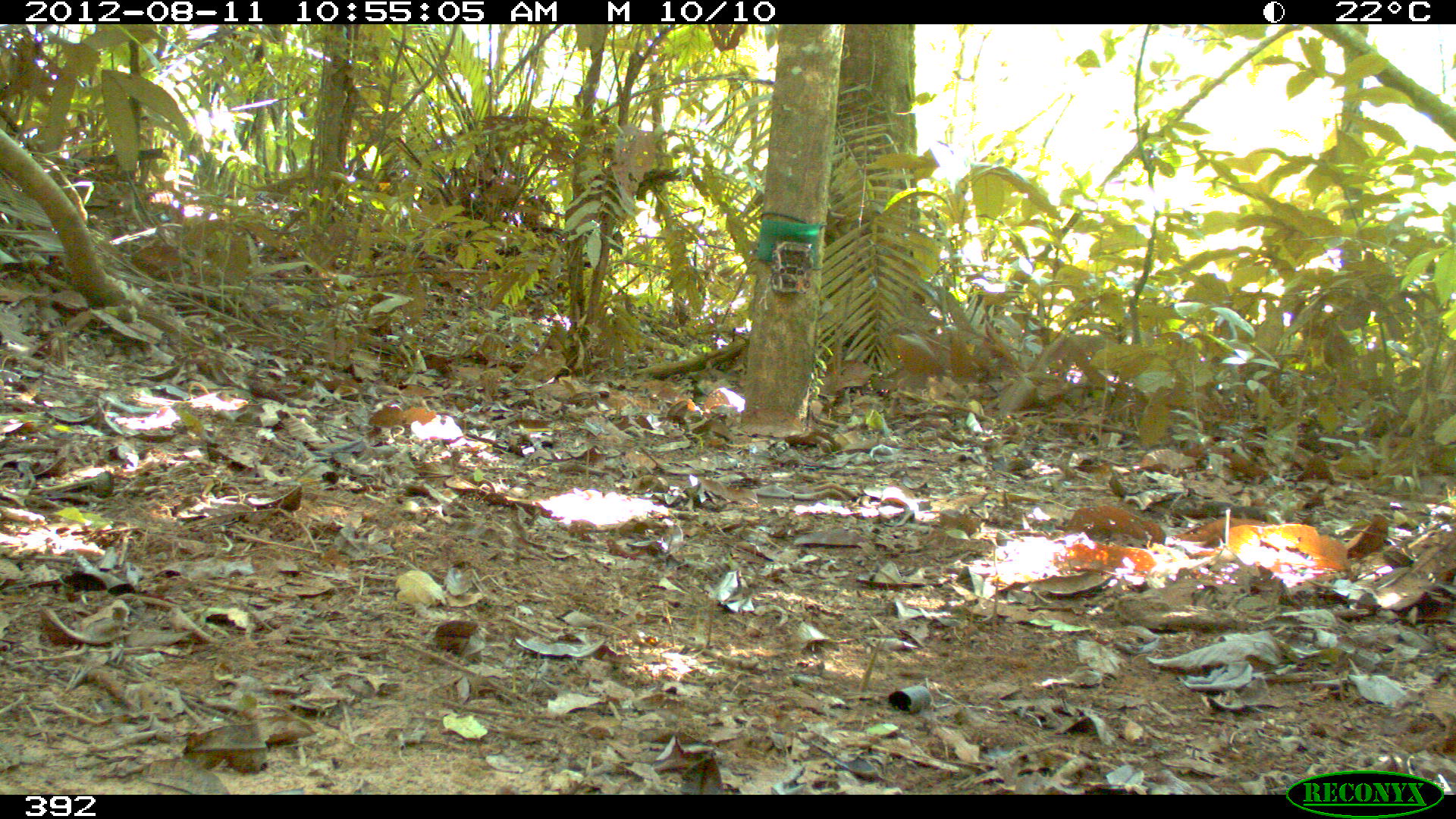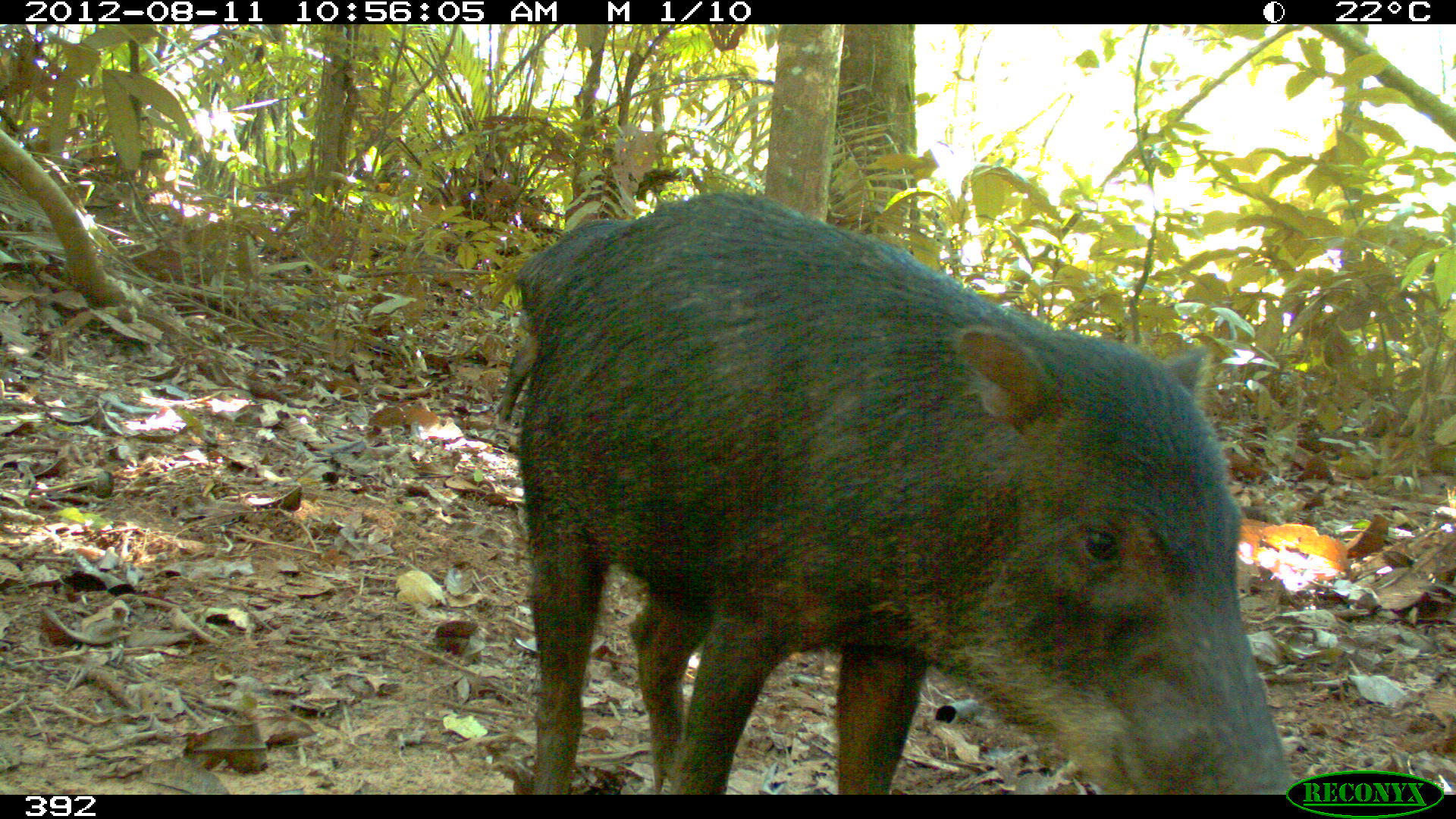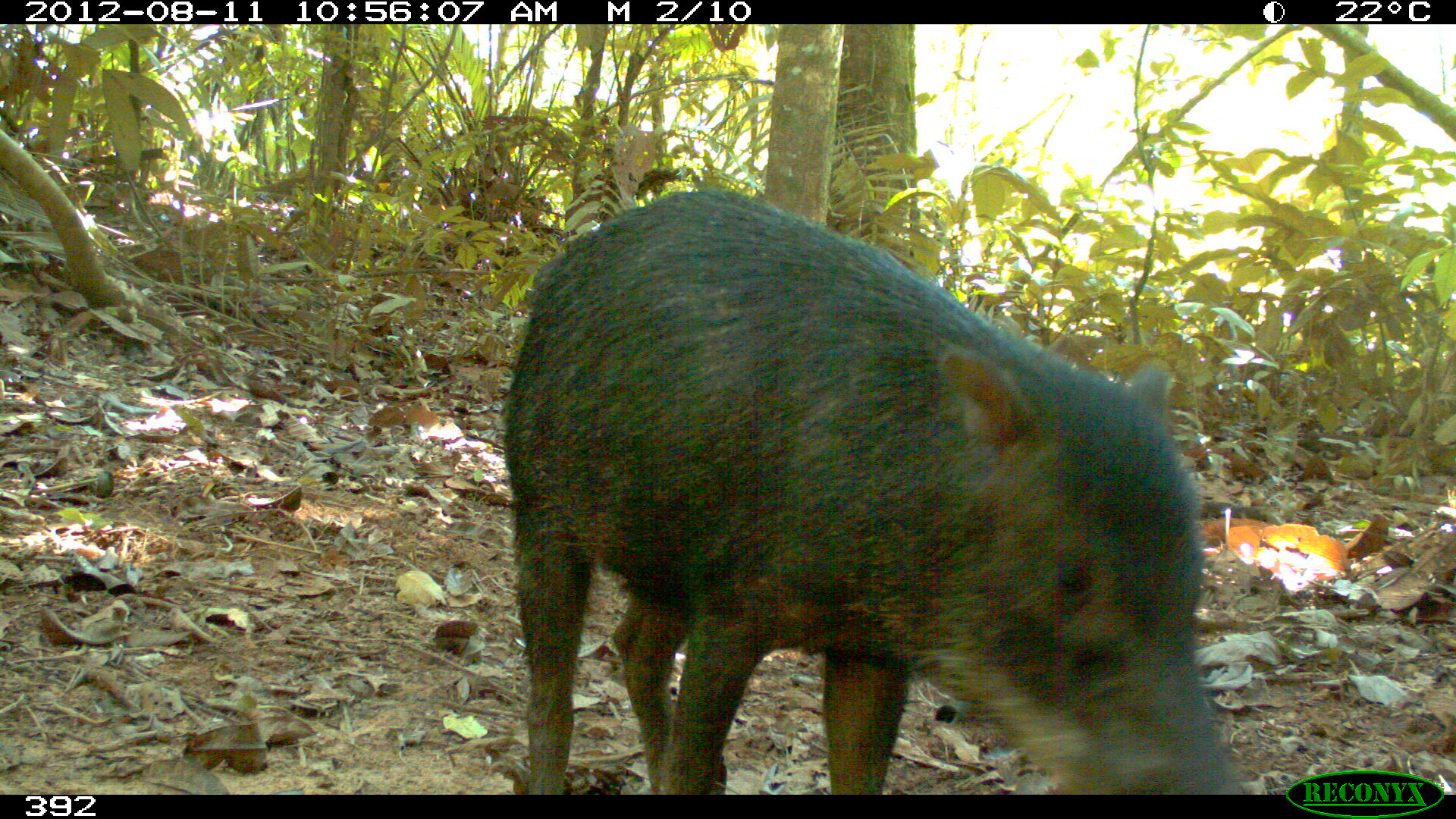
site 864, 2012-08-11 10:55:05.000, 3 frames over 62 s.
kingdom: Animalia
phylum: Chordata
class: Mammalia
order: Artiodactyla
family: Tayassuidae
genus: Tayassu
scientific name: Tayassu pecari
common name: white-lipped peccary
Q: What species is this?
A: Tayassu pecari (white-lipped peccary).